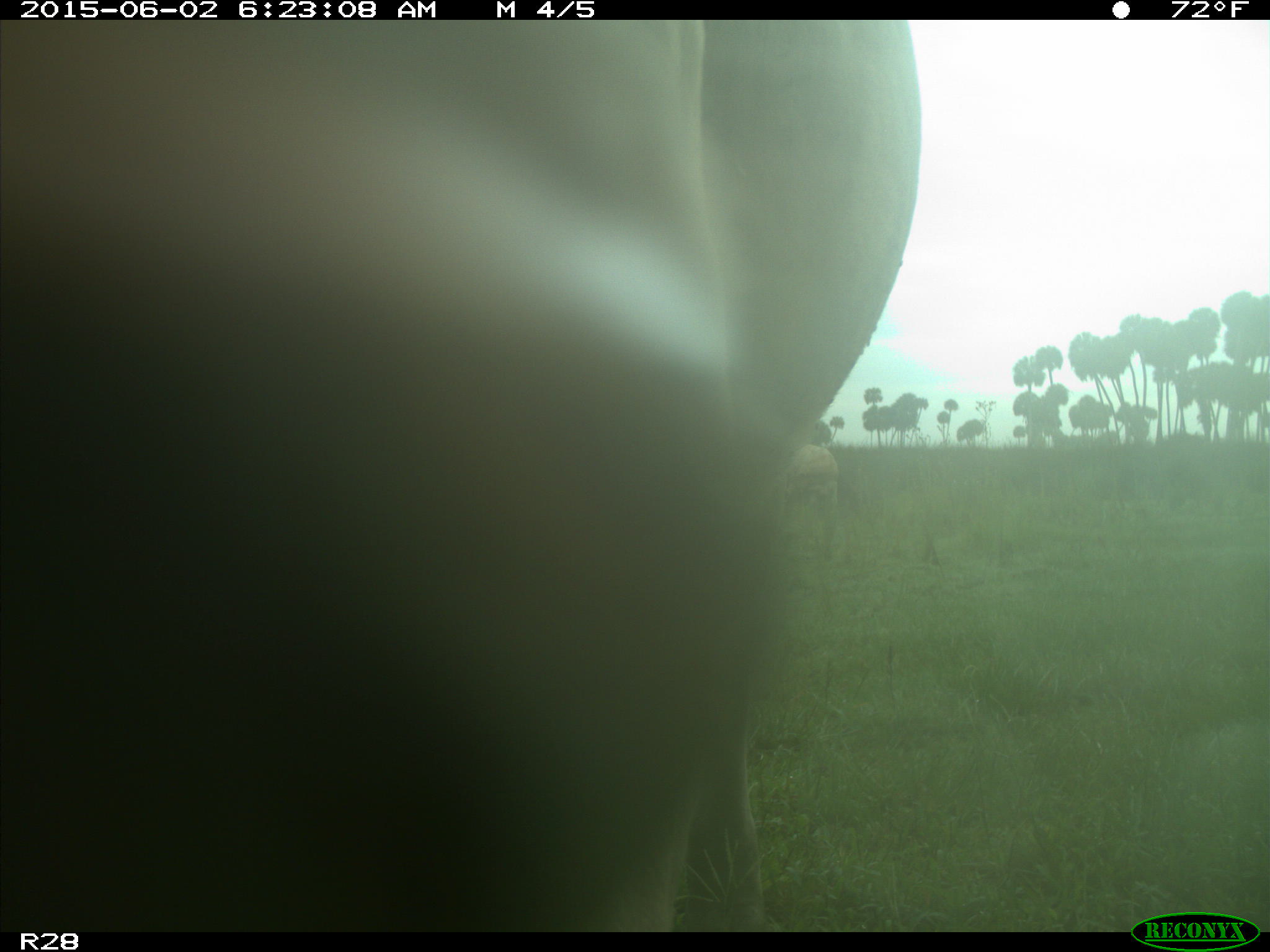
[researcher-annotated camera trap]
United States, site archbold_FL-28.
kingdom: Animalia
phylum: Chordata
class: Mammalia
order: Artiodactyla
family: Bovidae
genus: Bos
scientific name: Bos taurus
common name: domestic cow